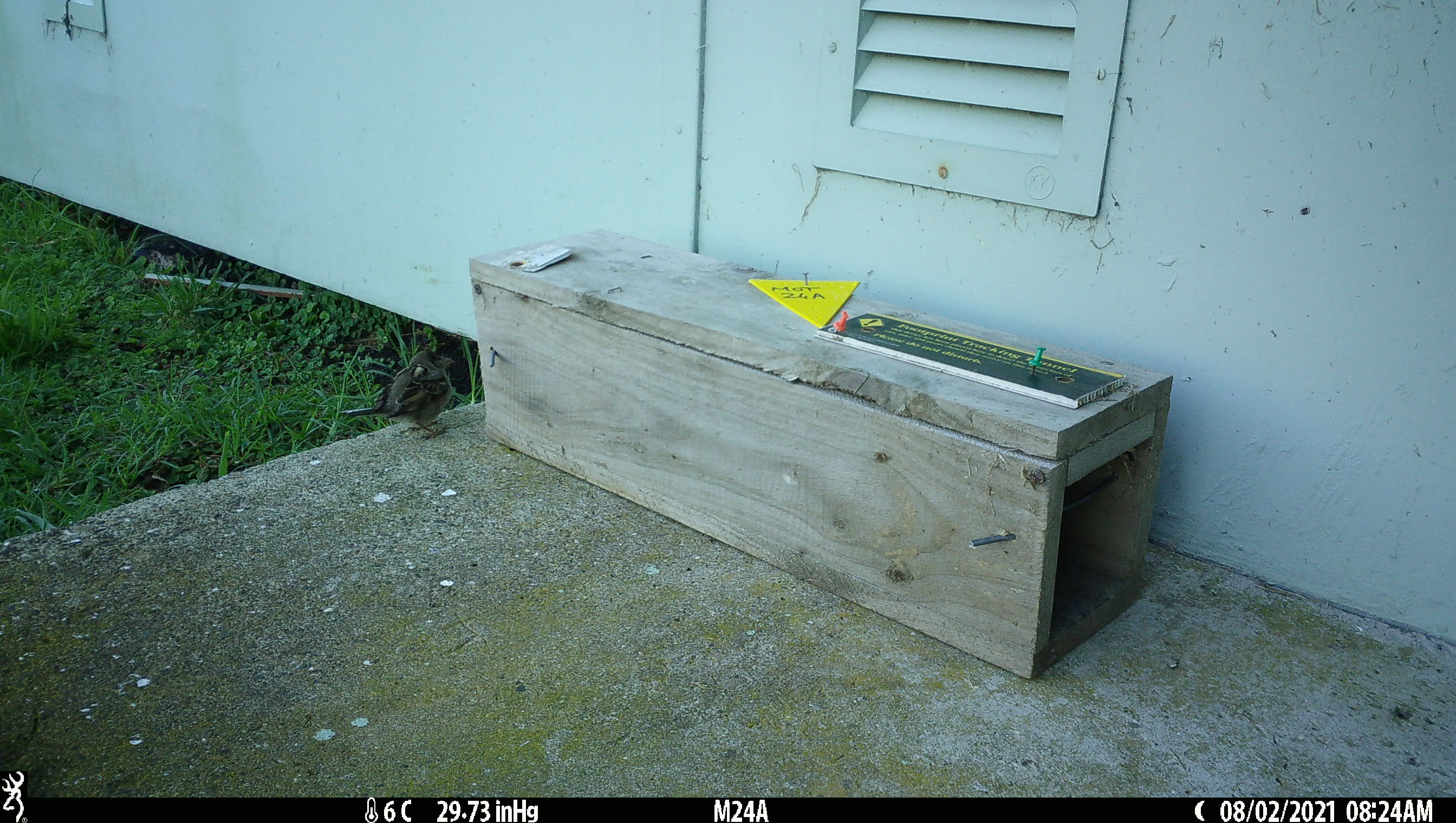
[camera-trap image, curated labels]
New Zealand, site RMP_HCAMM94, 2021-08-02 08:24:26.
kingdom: Animalia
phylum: Chordata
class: Aves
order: Passeriformes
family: Passeridae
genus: Passer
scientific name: Passer domesticus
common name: house sparrow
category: sparrow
Sparrow (house sparrow) (Passer domesticus).